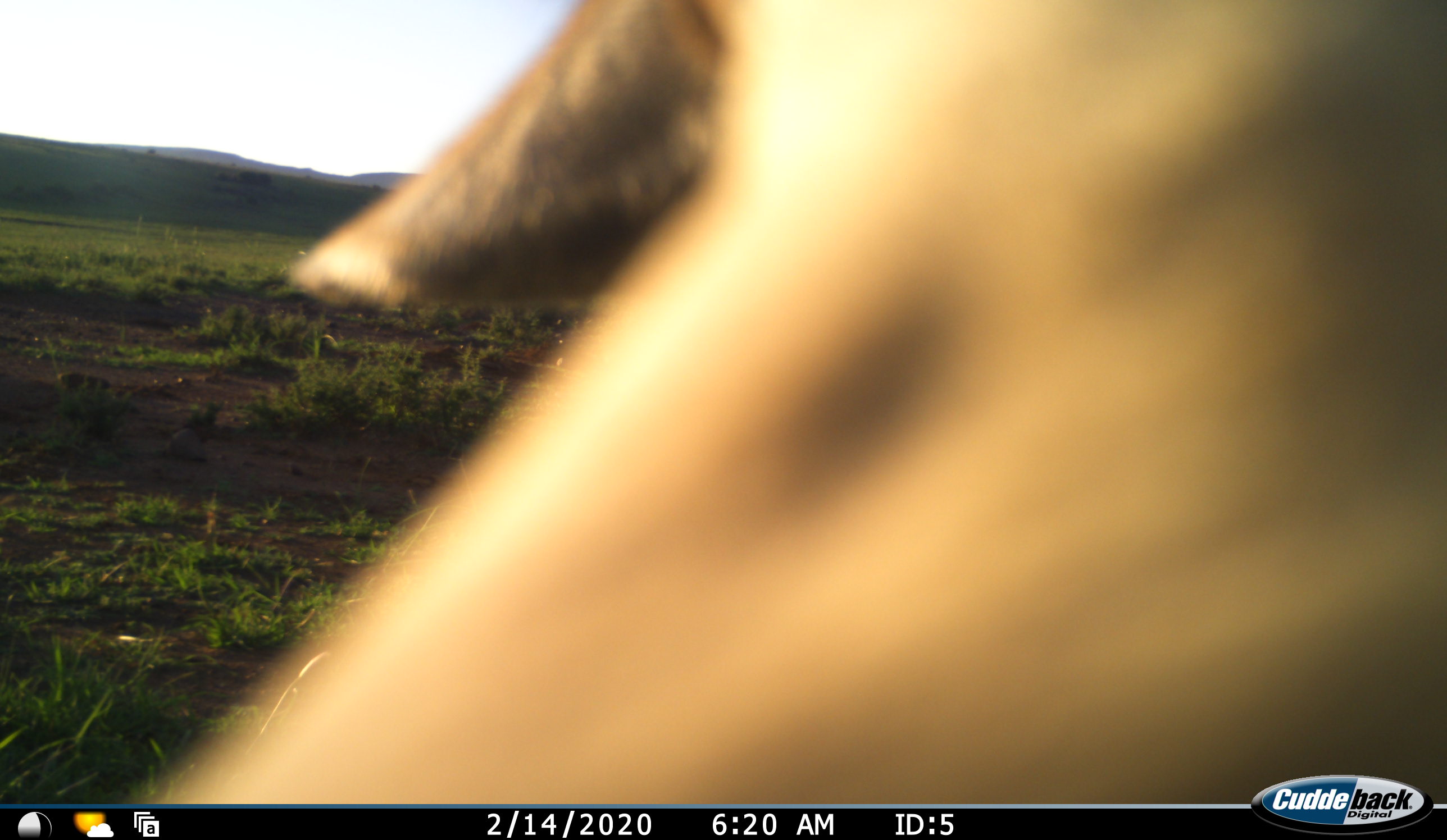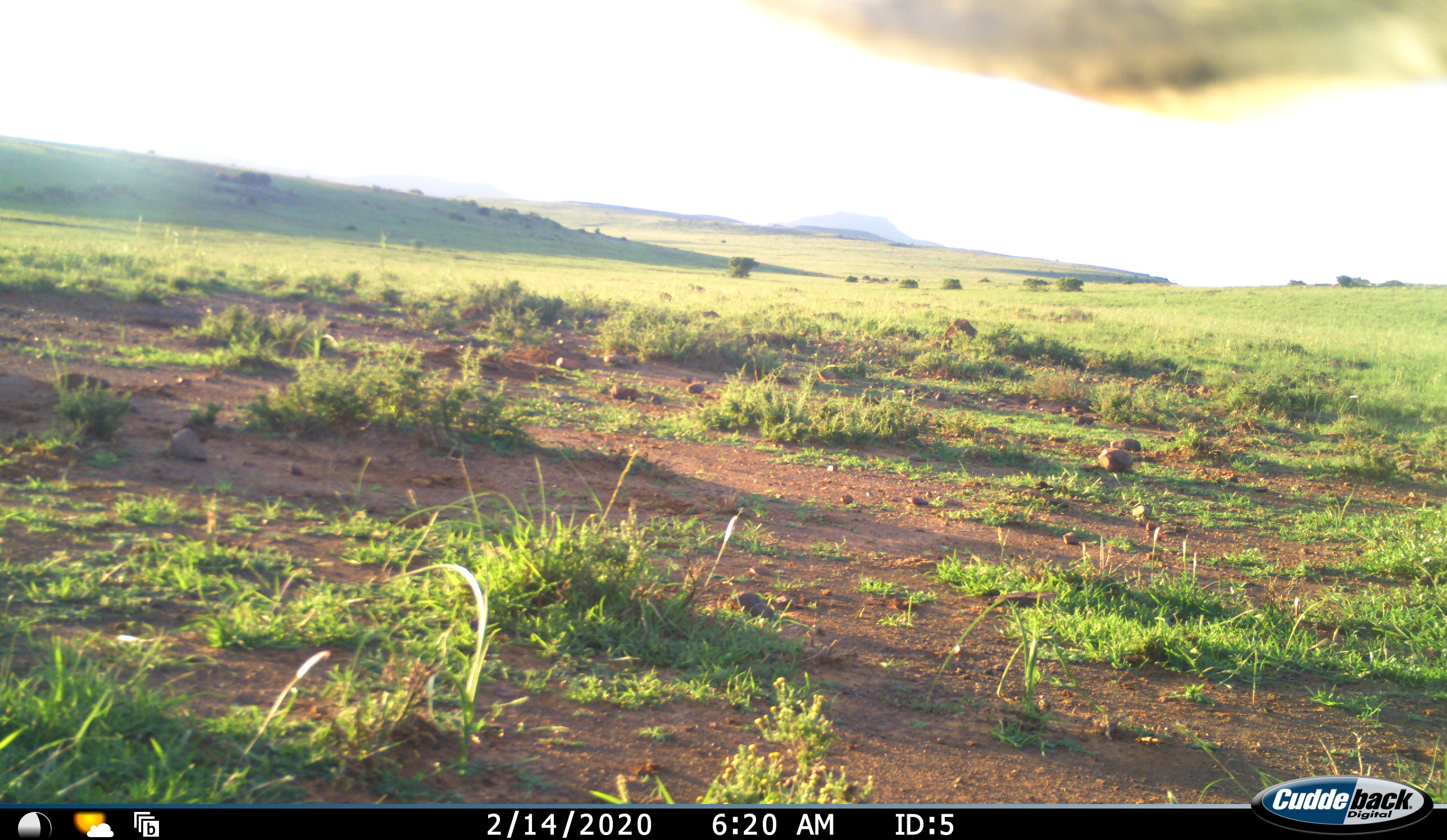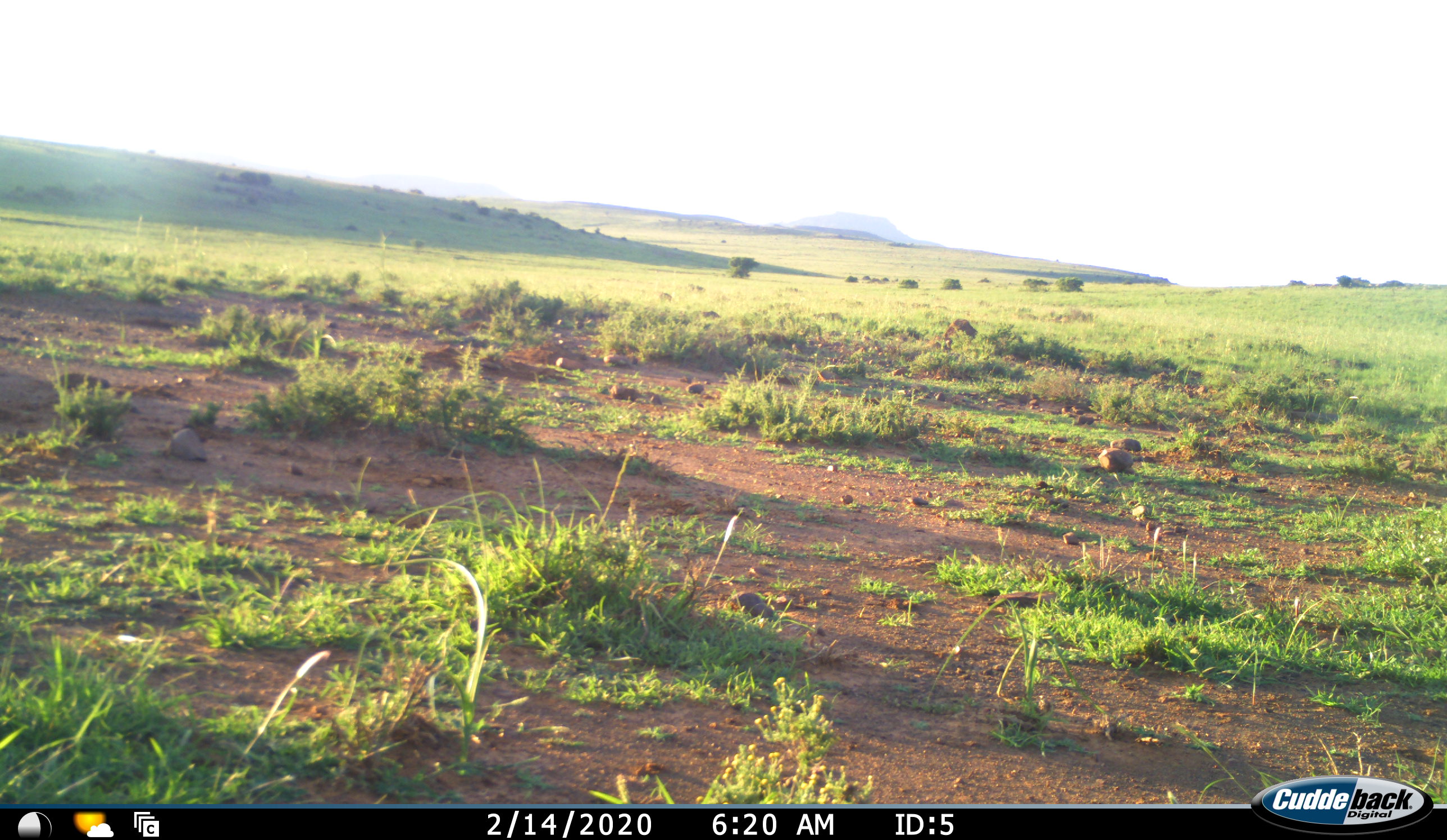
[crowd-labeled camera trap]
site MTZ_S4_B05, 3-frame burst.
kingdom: Animalia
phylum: Chordata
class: Mammalia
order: Artiodactyla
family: Bovidae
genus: Antidorcas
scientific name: Antidorcas marsupialis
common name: springbok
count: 1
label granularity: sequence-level